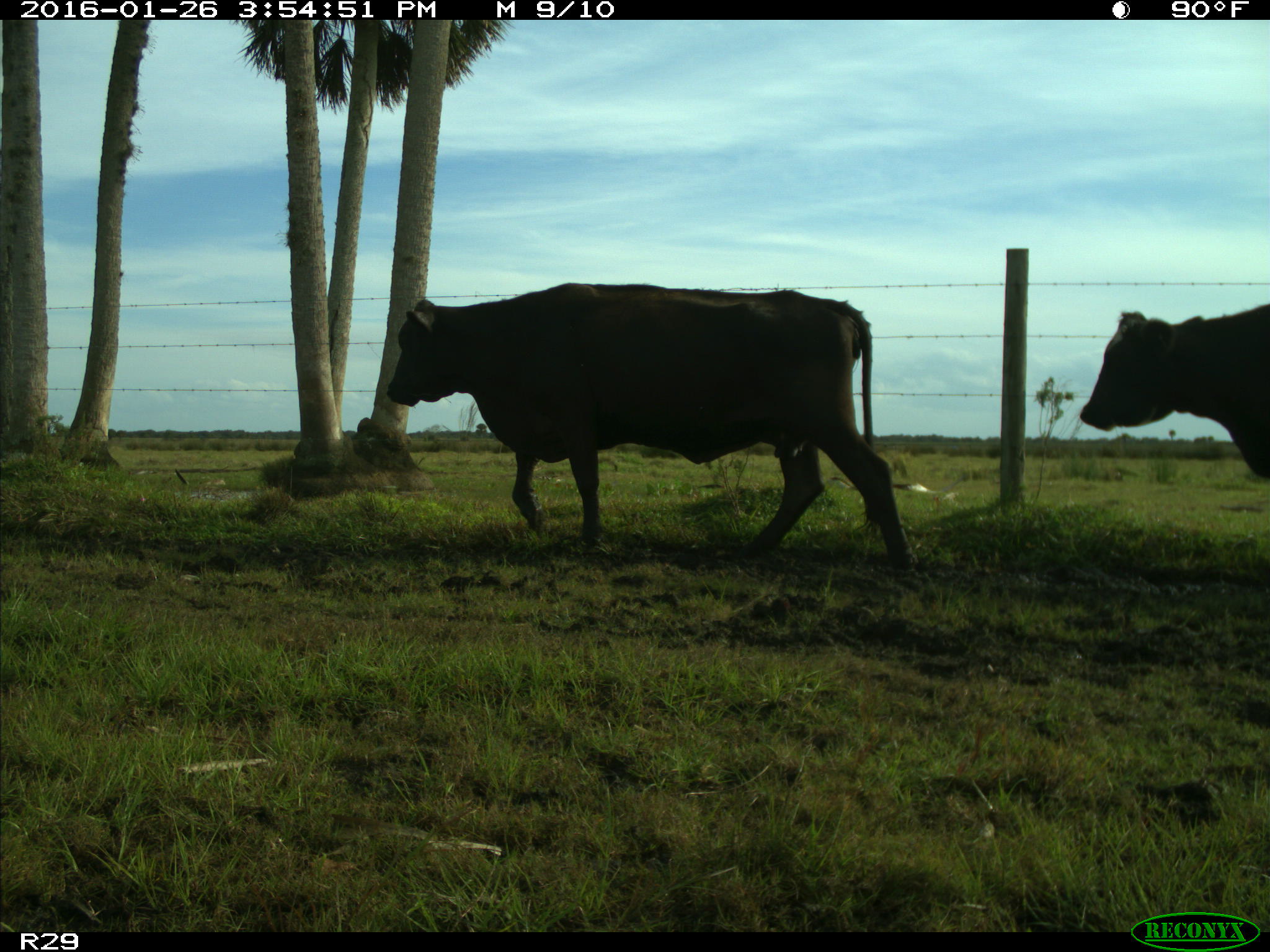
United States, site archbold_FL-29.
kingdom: Animalia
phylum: Chordata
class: Mammalia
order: Artiodactyla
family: Bovidae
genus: Bos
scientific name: Bos taurus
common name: domestic cow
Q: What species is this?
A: Bos taurus (domestic cow).